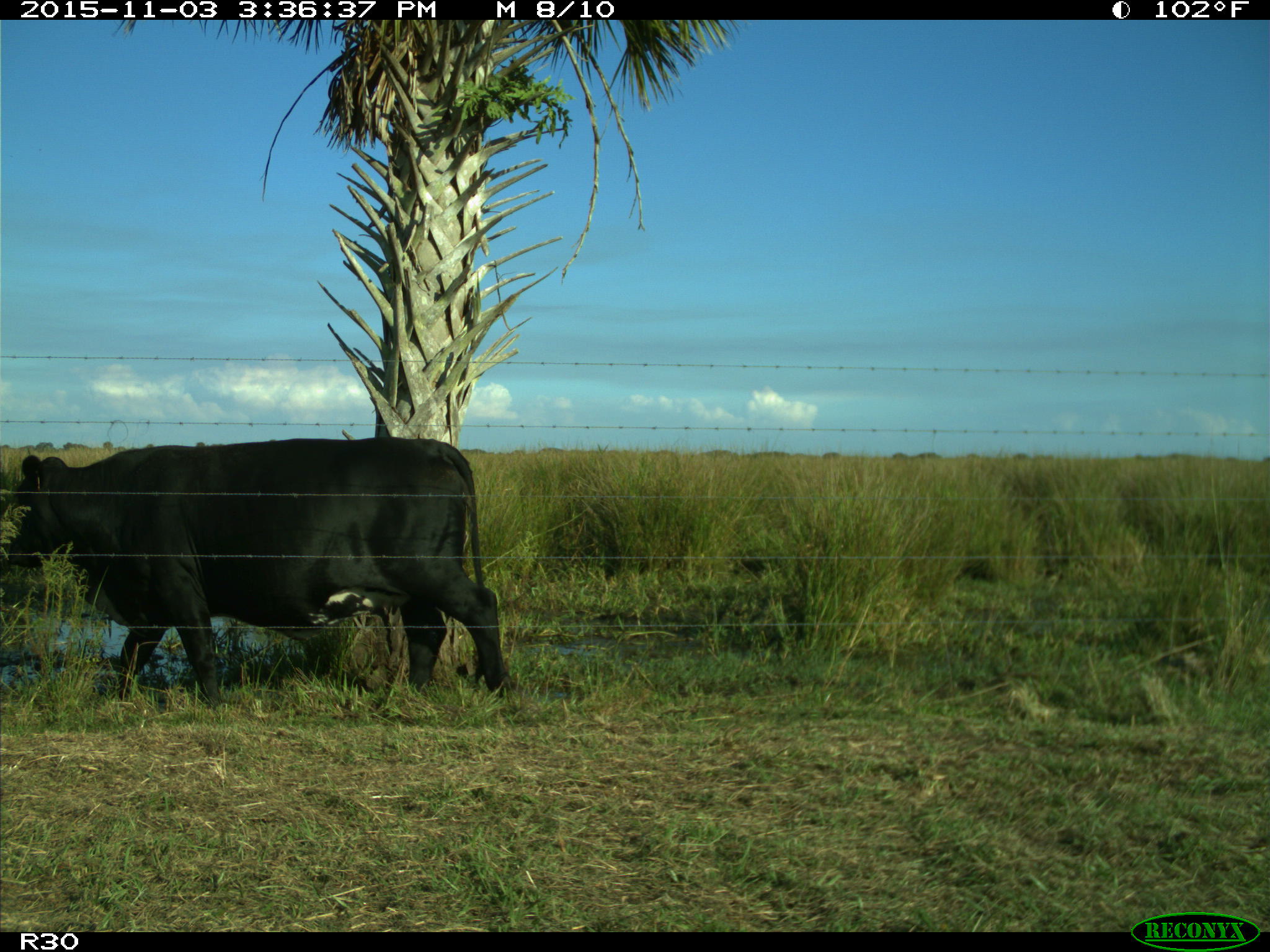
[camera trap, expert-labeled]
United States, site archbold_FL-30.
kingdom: Animalia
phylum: Chordata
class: Mammalia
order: Artiodactyla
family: Bovidae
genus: Bos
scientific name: Bos taurus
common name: domestic cow